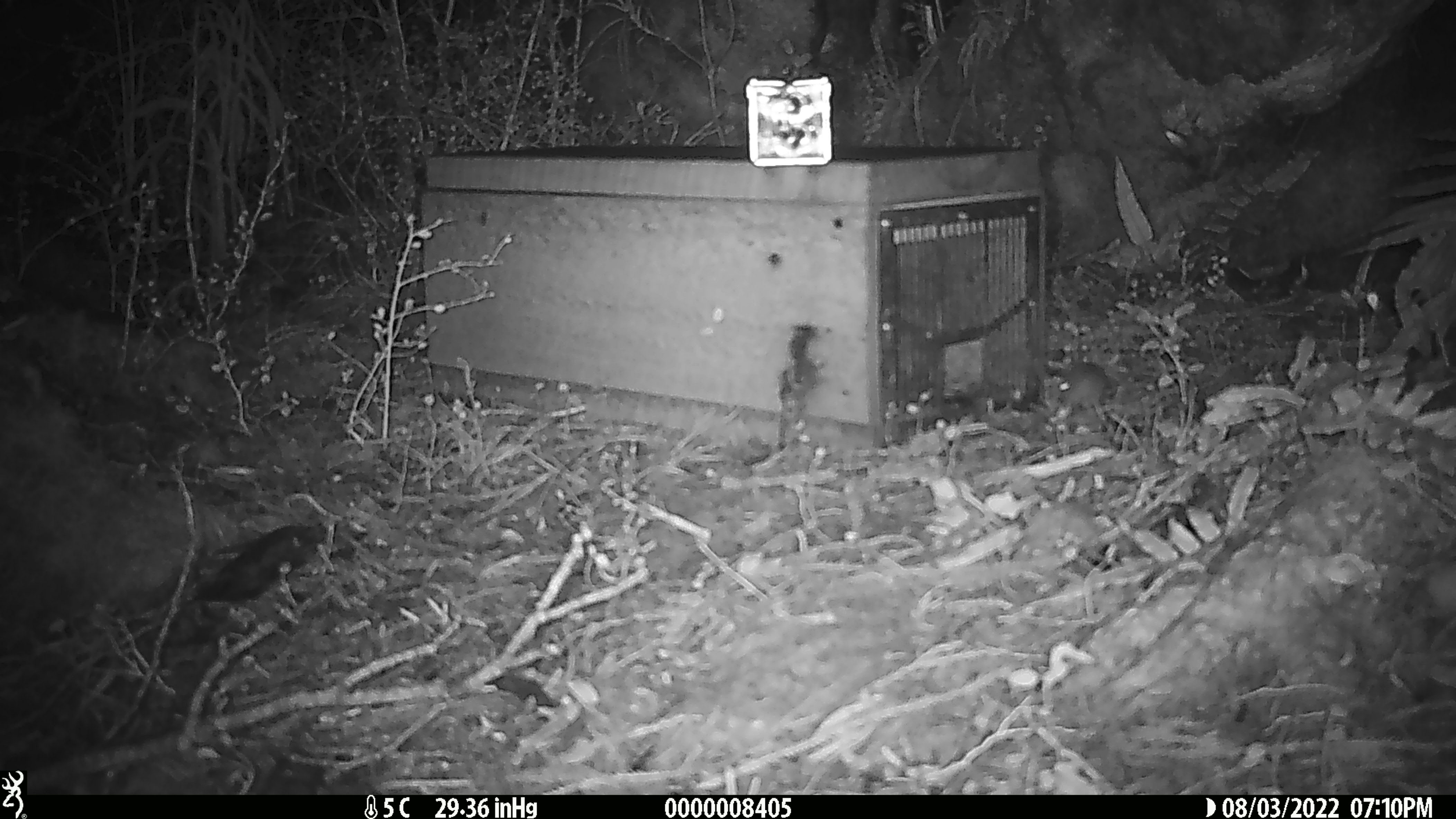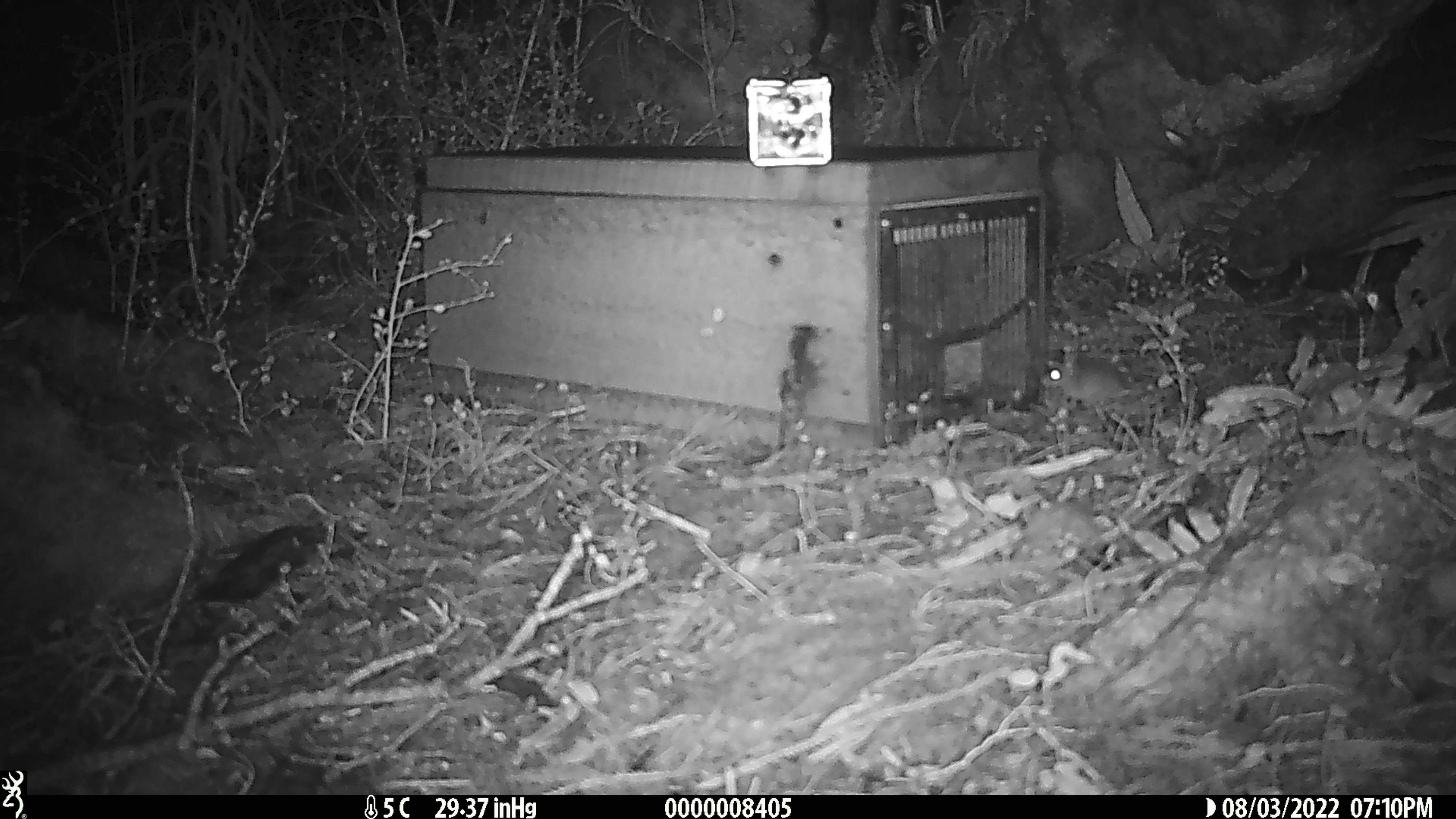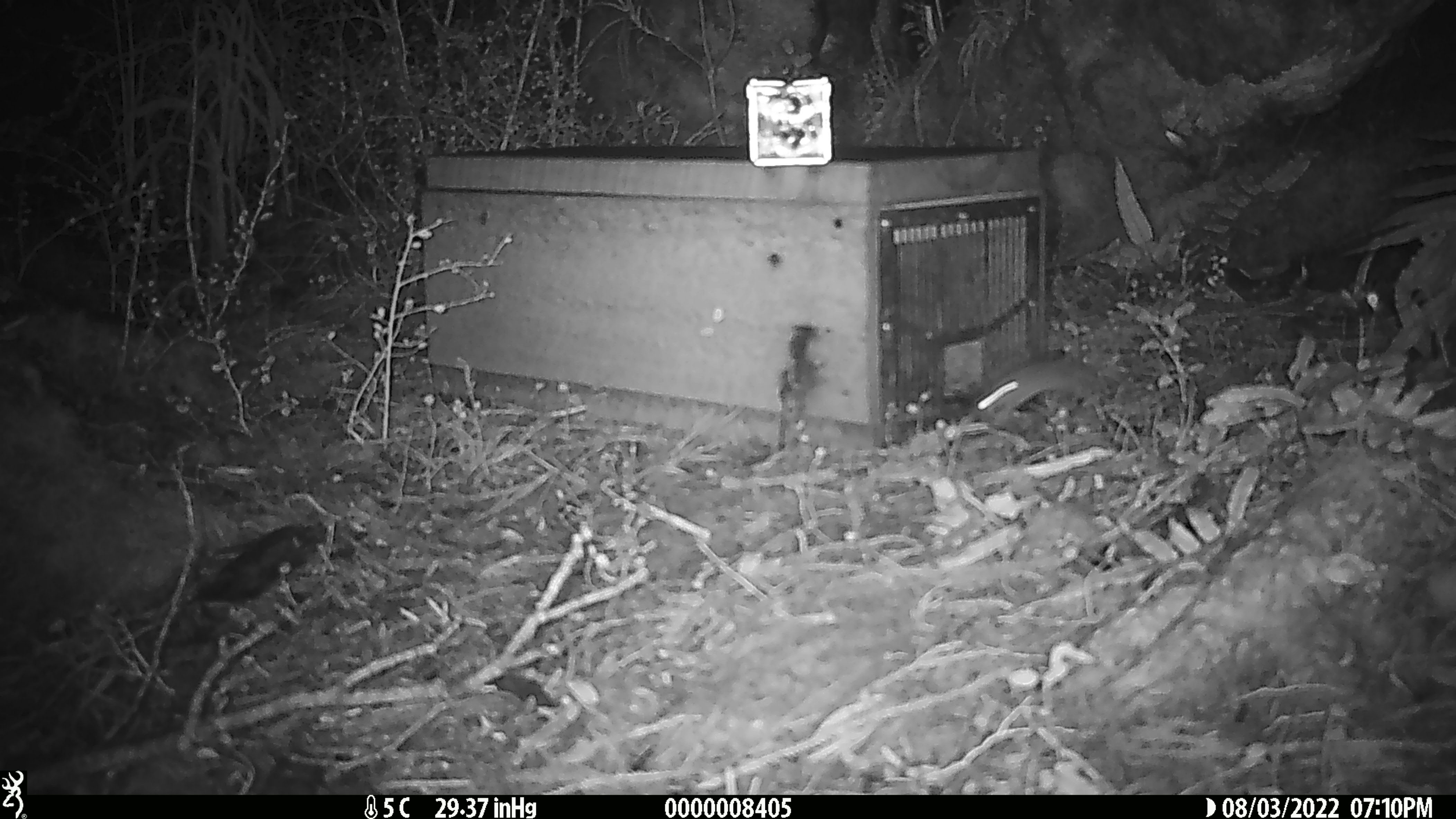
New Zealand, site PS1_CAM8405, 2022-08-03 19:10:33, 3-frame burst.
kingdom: Animalia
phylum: Chordata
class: Mammalia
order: Rodentia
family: Muridae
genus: Mus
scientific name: Mus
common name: mouse